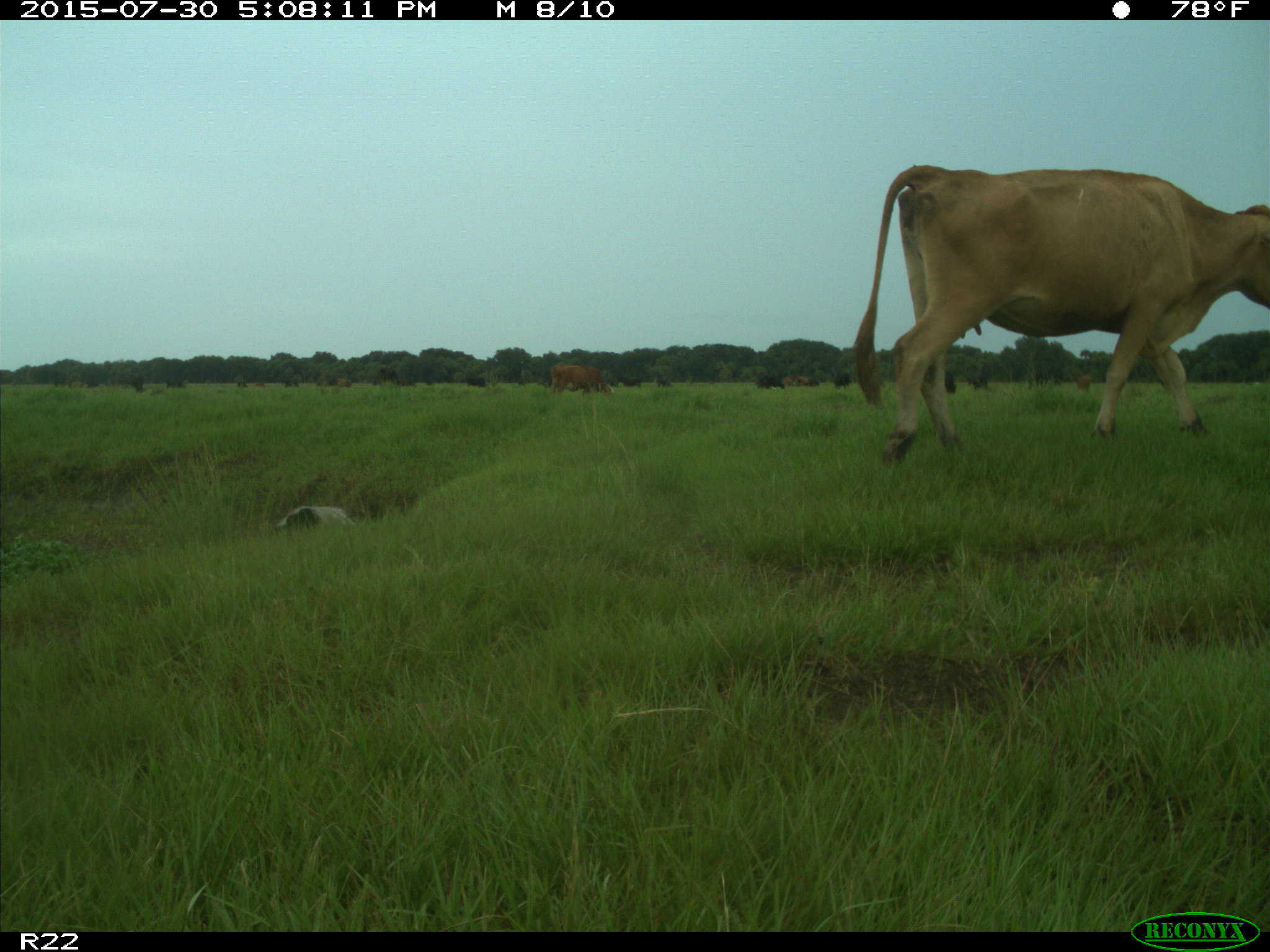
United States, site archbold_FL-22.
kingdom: Animalia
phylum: Chordata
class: Mammalia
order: Artiodactyla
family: Bovidae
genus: Bos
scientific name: Bos taurus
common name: domestic cow